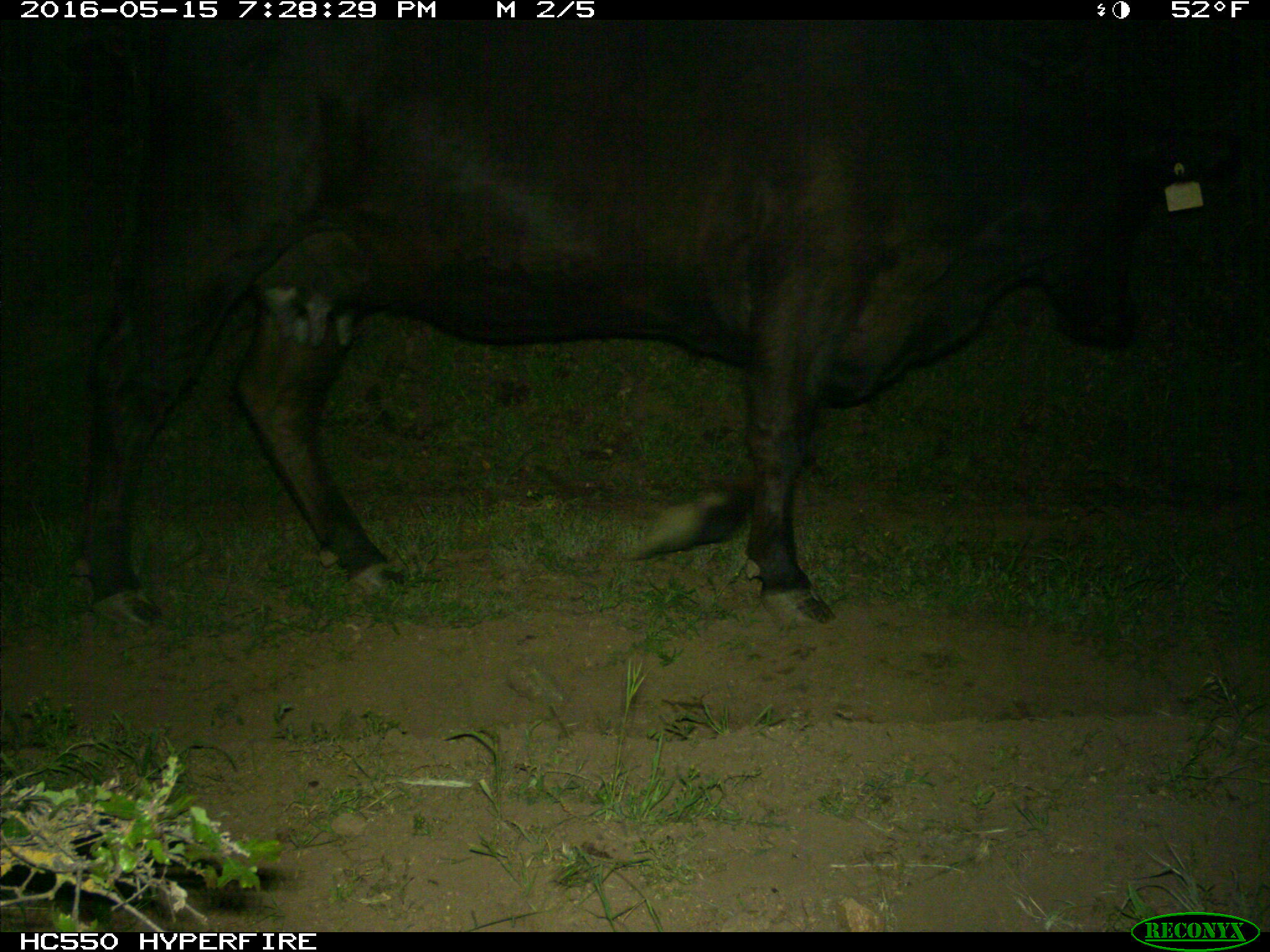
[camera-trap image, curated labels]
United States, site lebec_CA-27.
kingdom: Animalia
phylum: Chordata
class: Mammalia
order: Artiodactyla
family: Bovidae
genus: Bos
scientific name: Bos taurus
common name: domestic cow